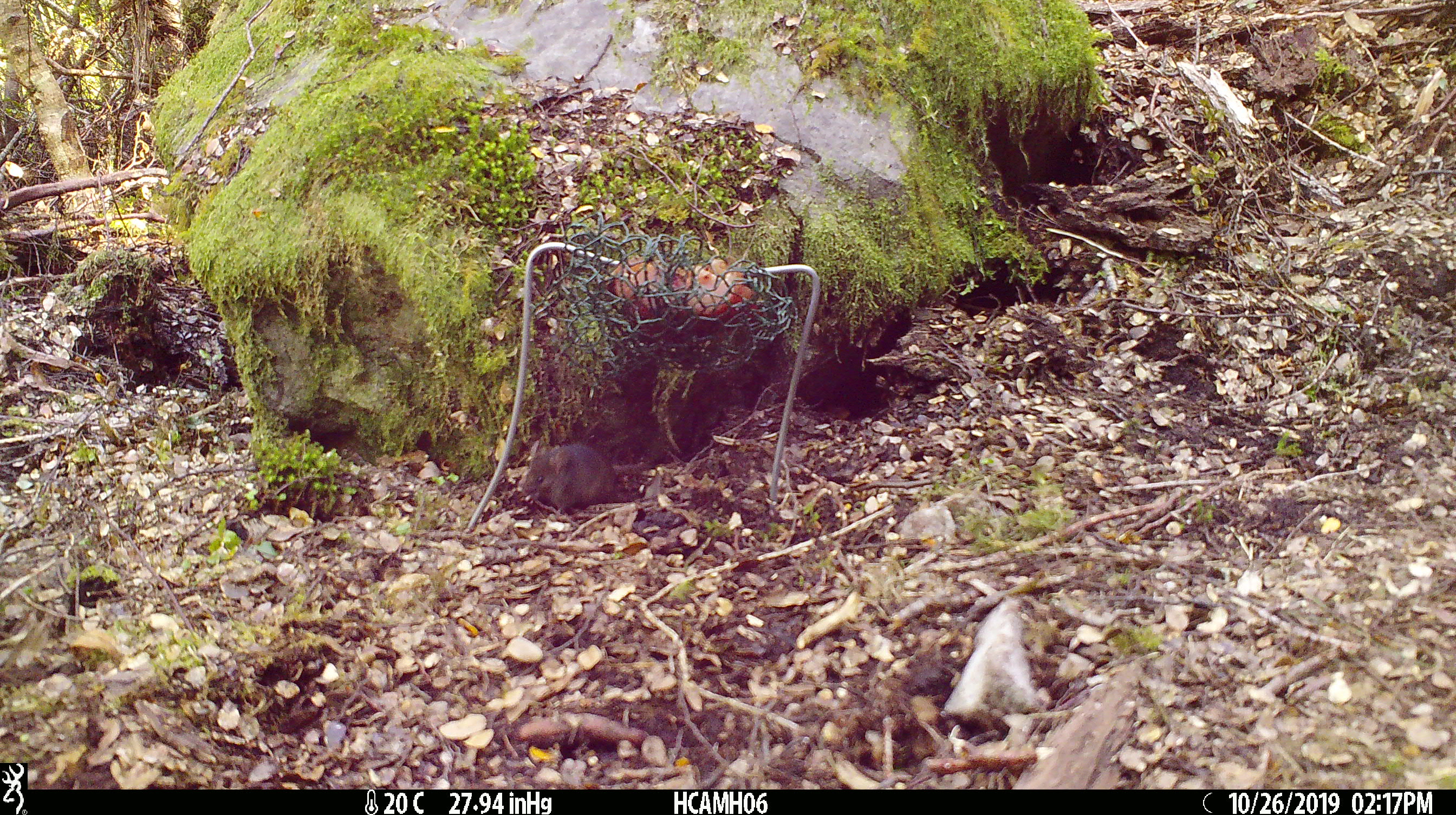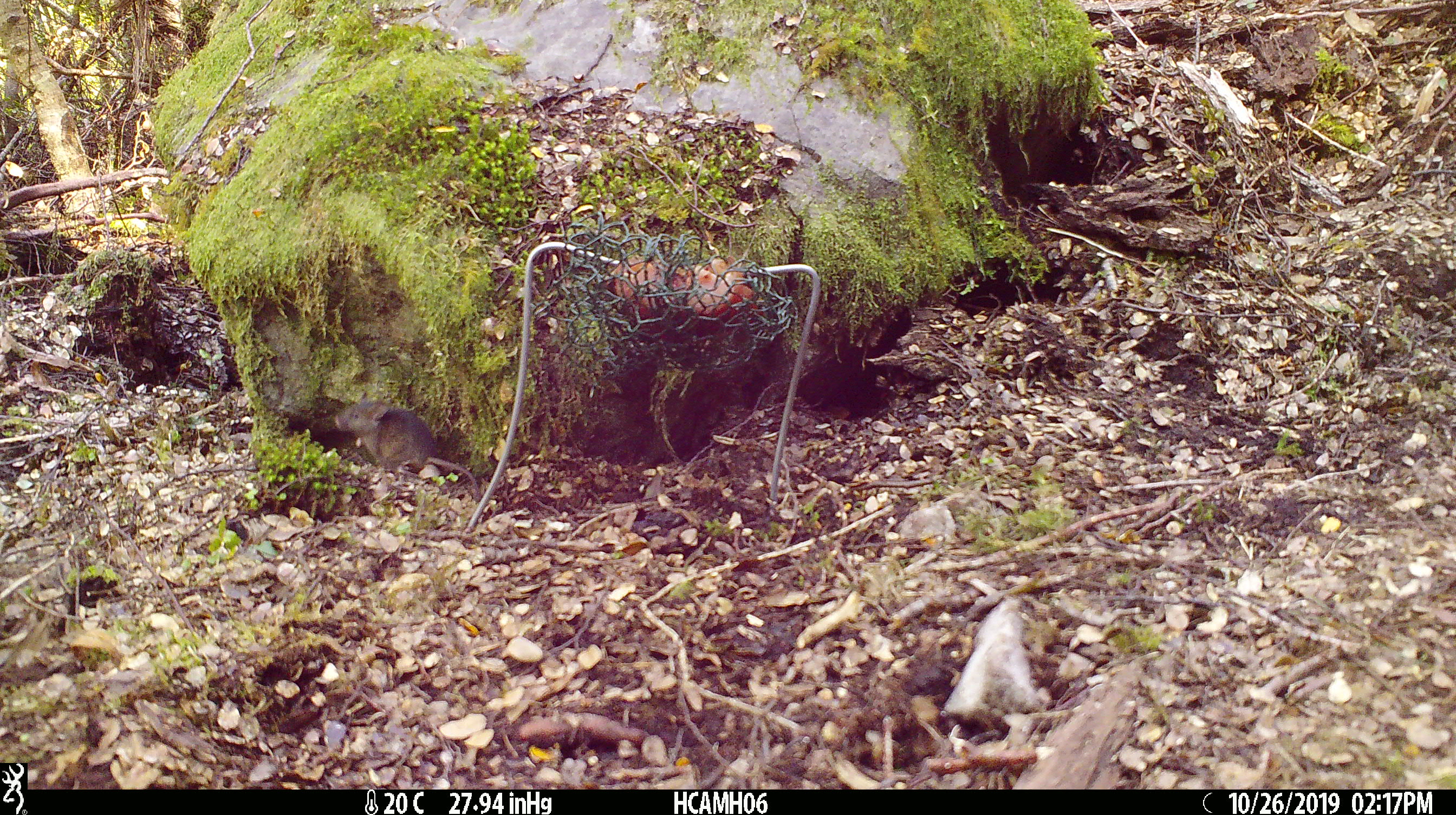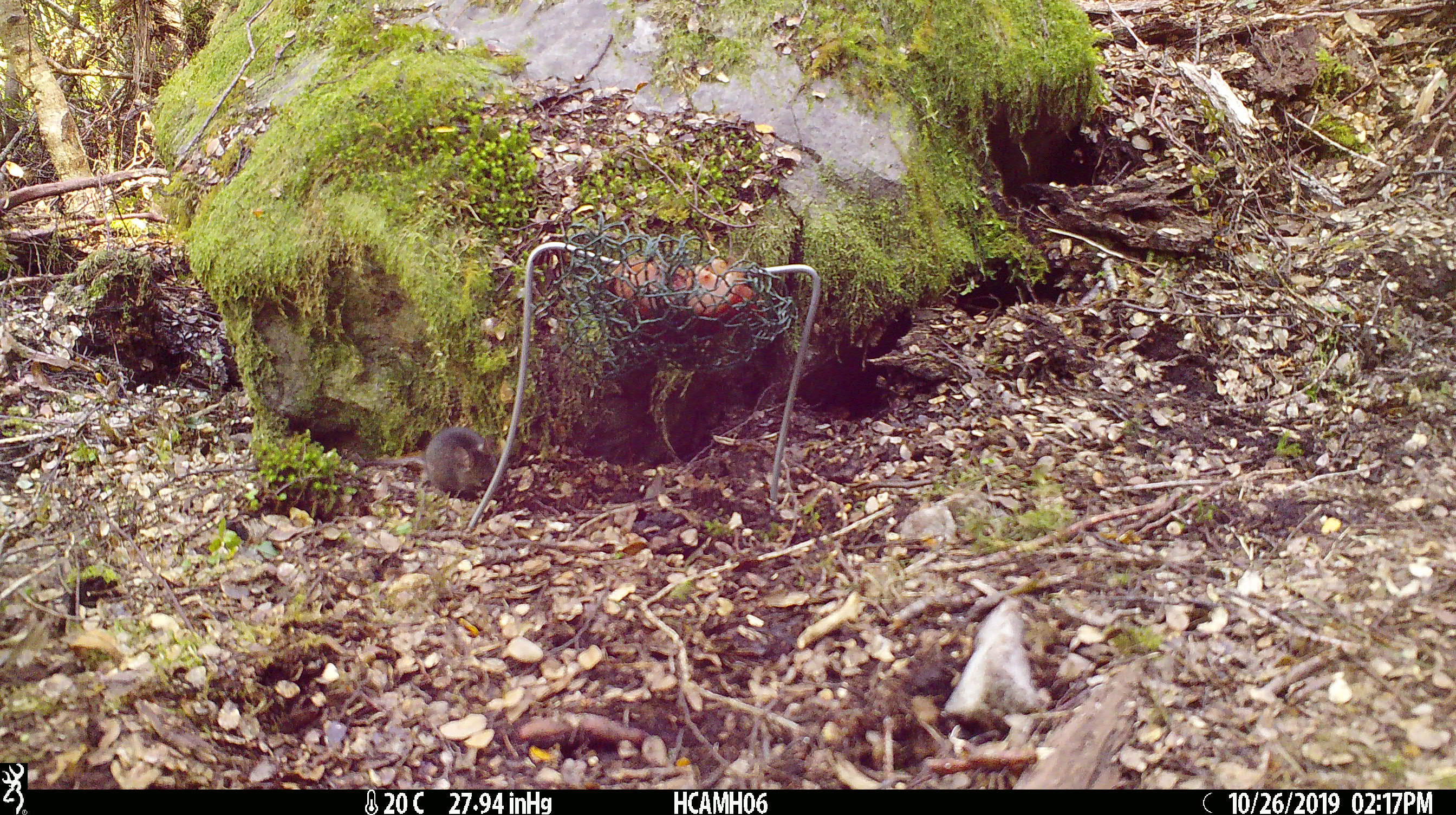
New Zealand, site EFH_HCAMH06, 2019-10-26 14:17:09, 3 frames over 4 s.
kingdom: Animalia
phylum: Chordata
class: Mammalia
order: Rodentia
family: Muridae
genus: Mus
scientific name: Mus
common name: mouse